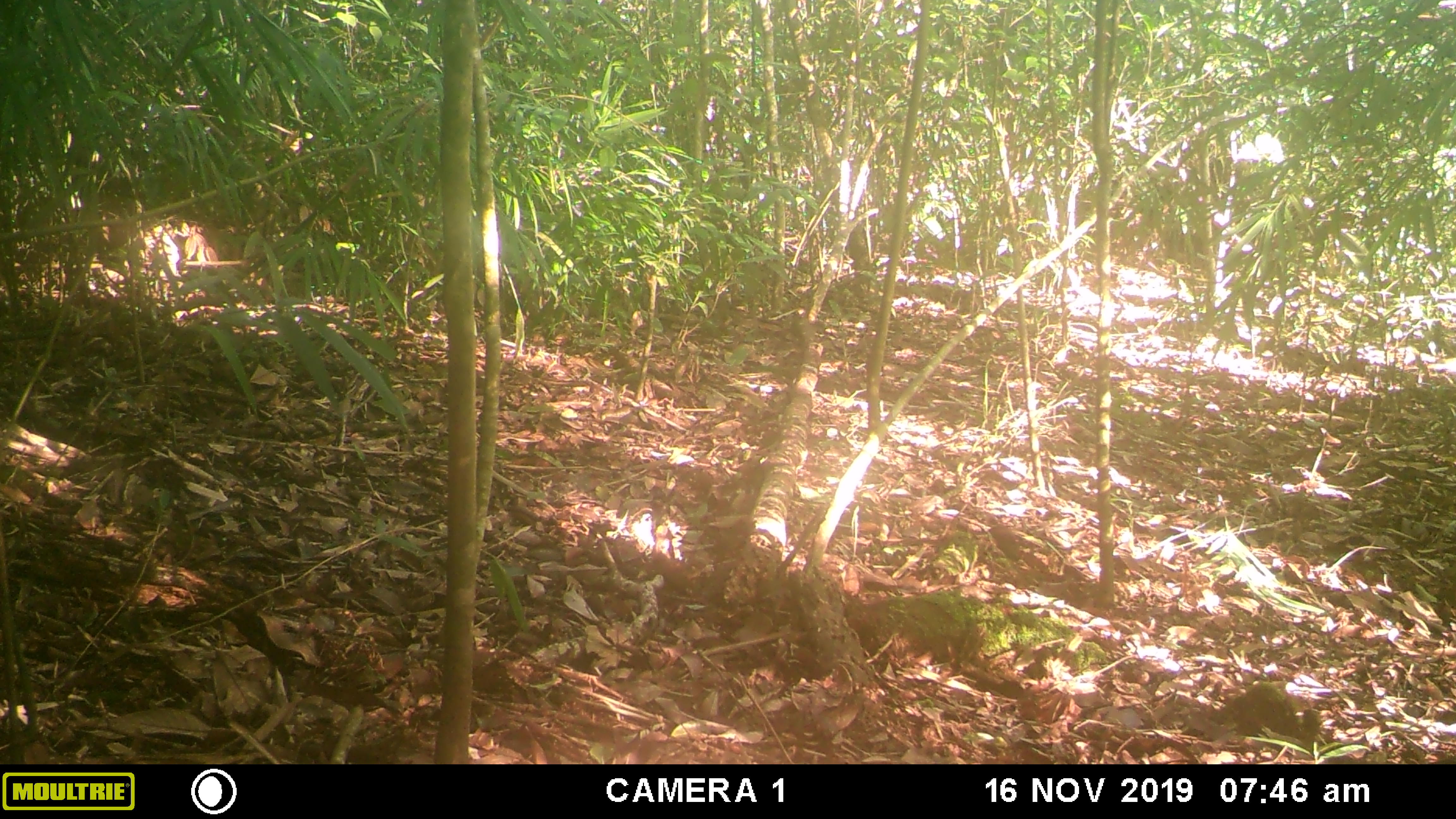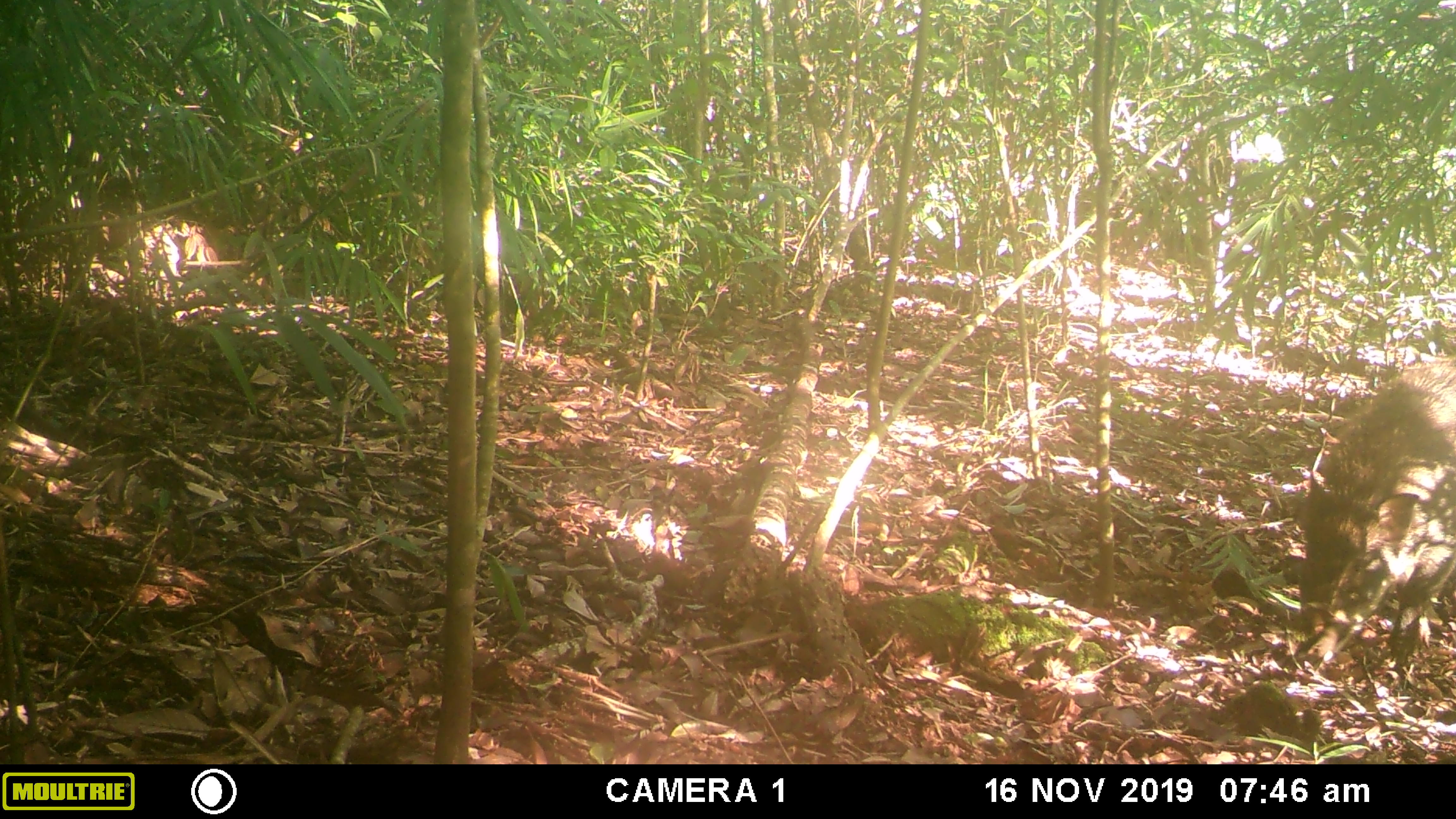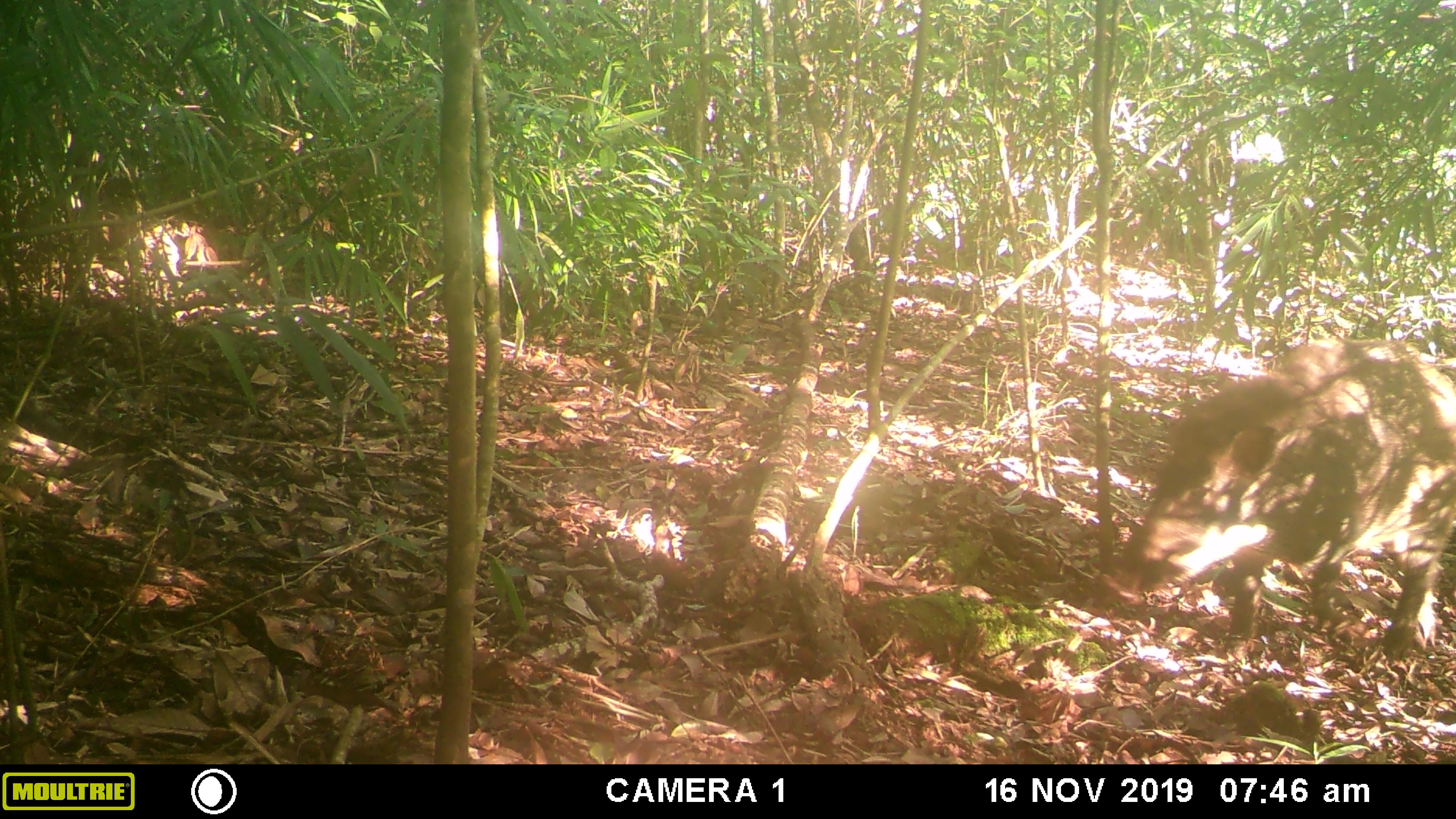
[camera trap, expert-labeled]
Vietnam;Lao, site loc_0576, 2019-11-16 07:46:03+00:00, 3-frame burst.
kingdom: Animalia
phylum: Chordata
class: Mammalia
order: Artiodactyla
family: Suidae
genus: Sus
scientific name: Sus scrofa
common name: eurasian wild pig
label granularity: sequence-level